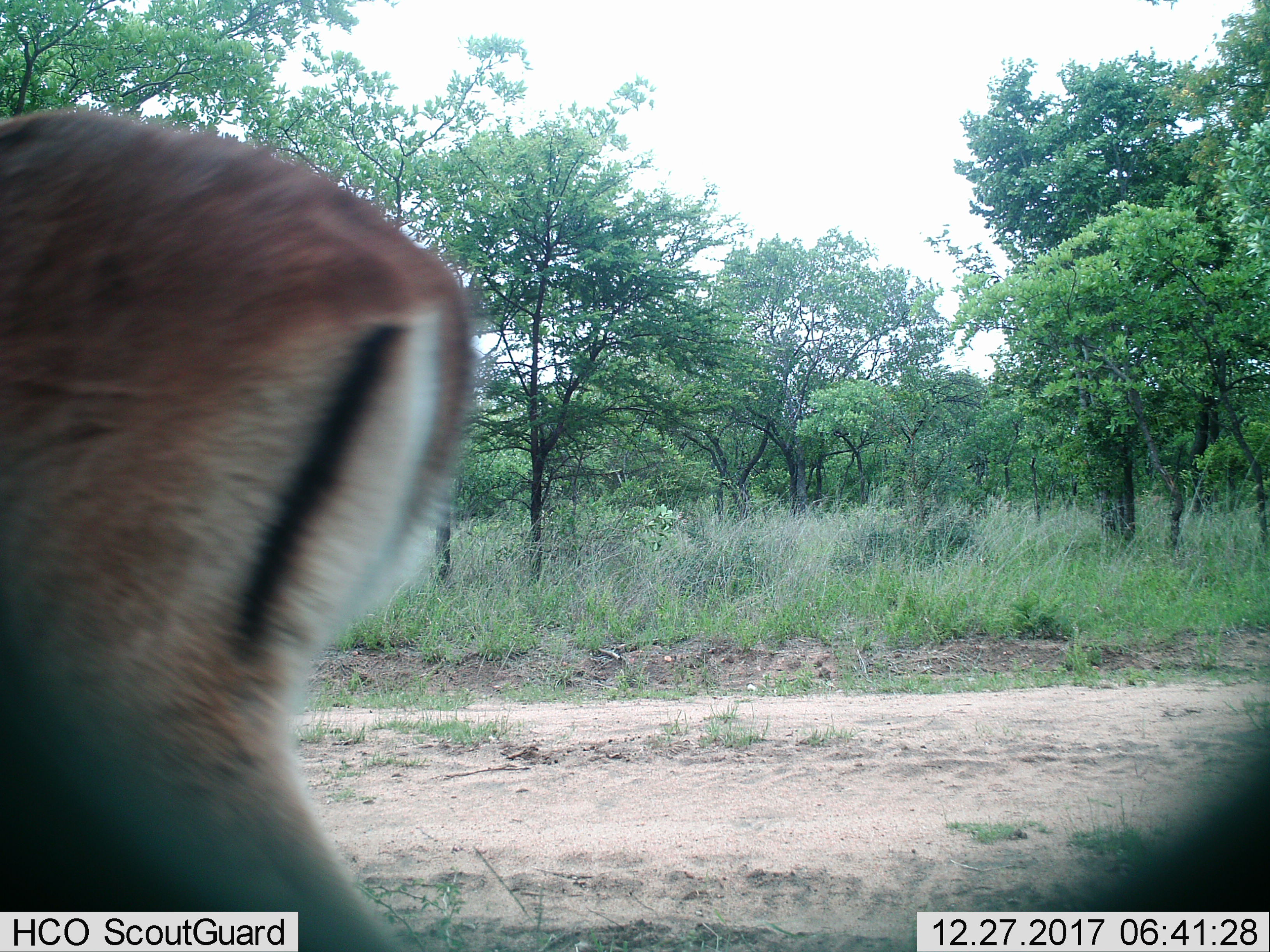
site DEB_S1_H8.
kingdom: Animalia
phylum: Chordata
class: Mammalia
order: Artiodactyla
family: Bovidae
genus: Aepyceros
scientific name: Aepyceros melampus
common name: impala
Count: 1.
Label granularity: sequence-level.